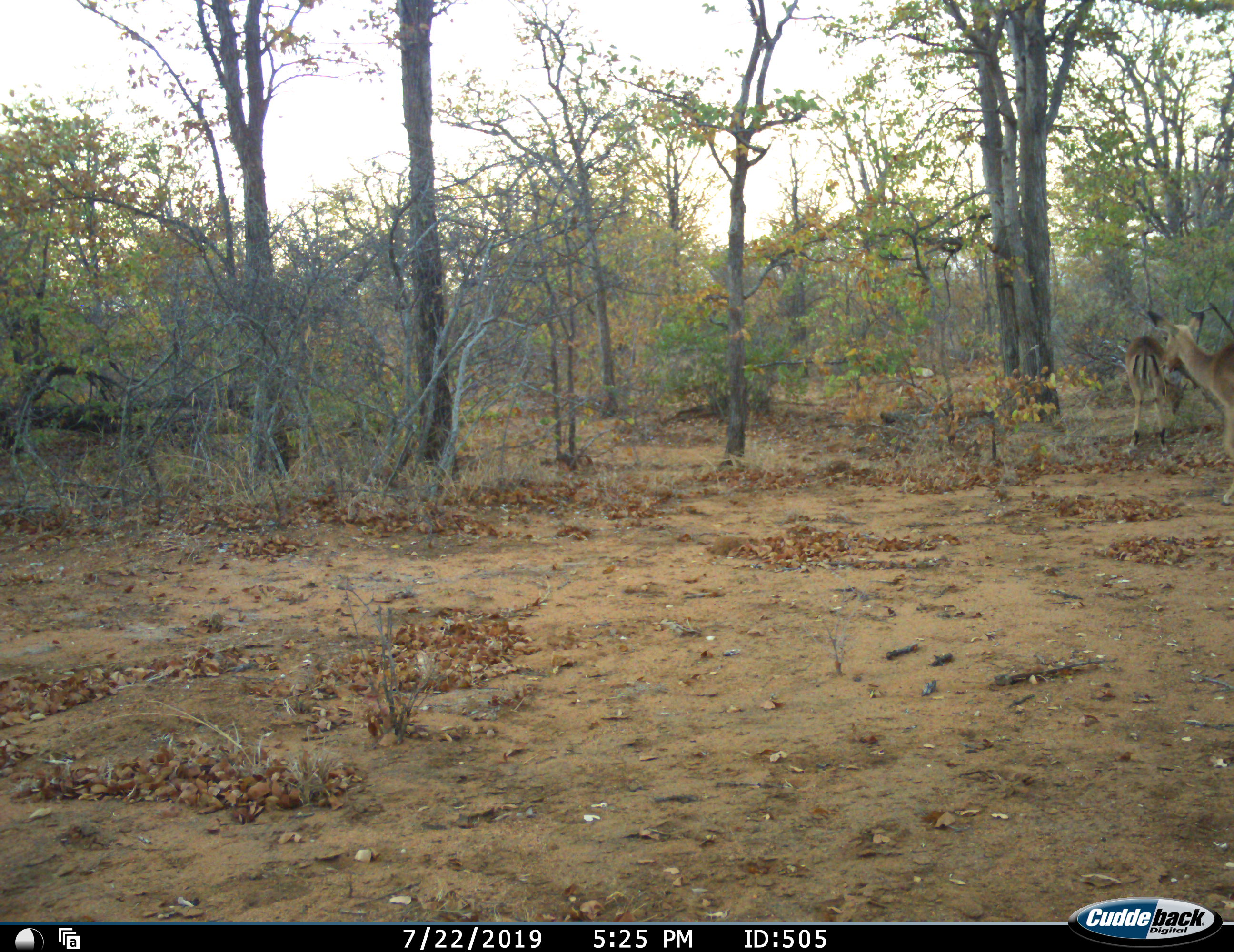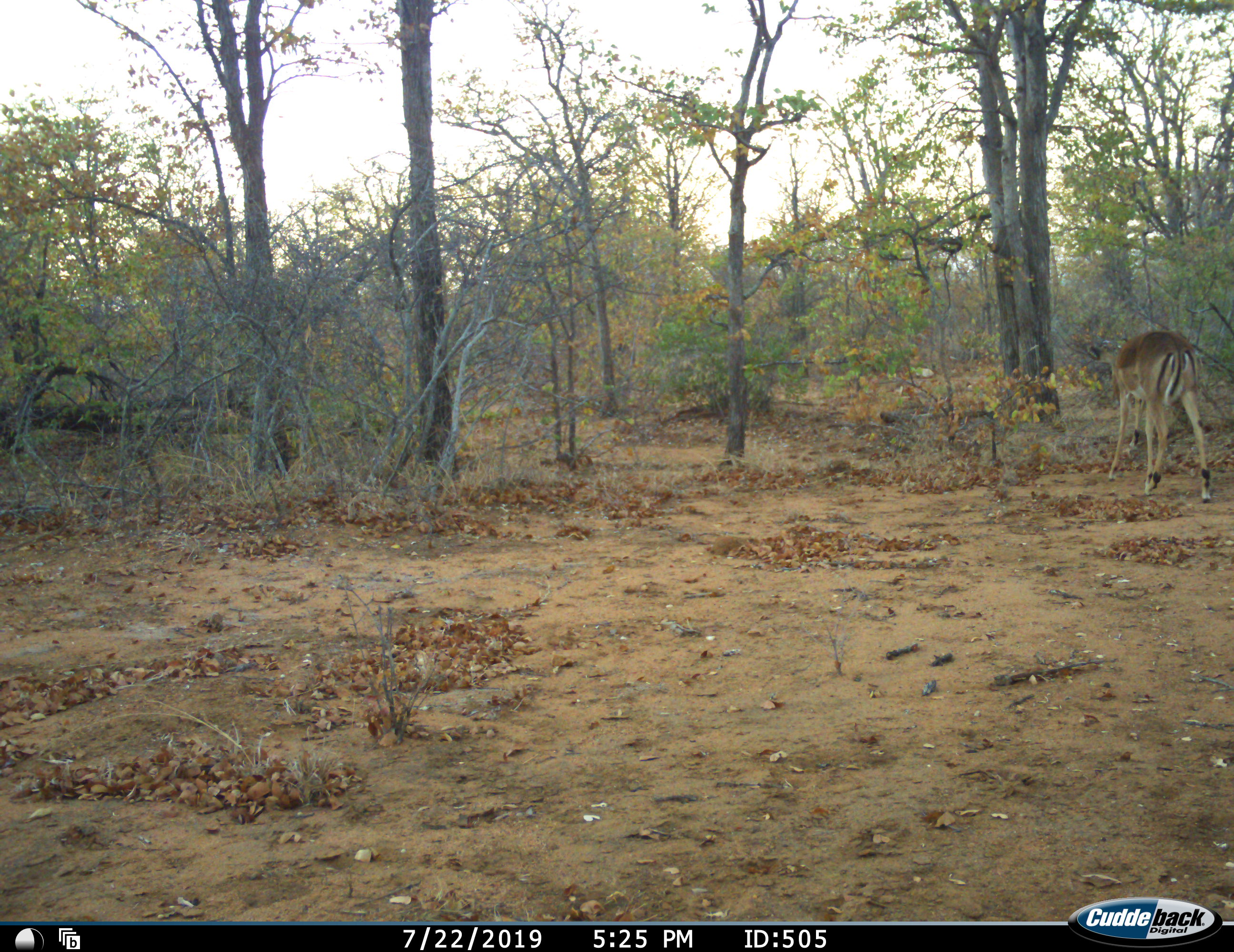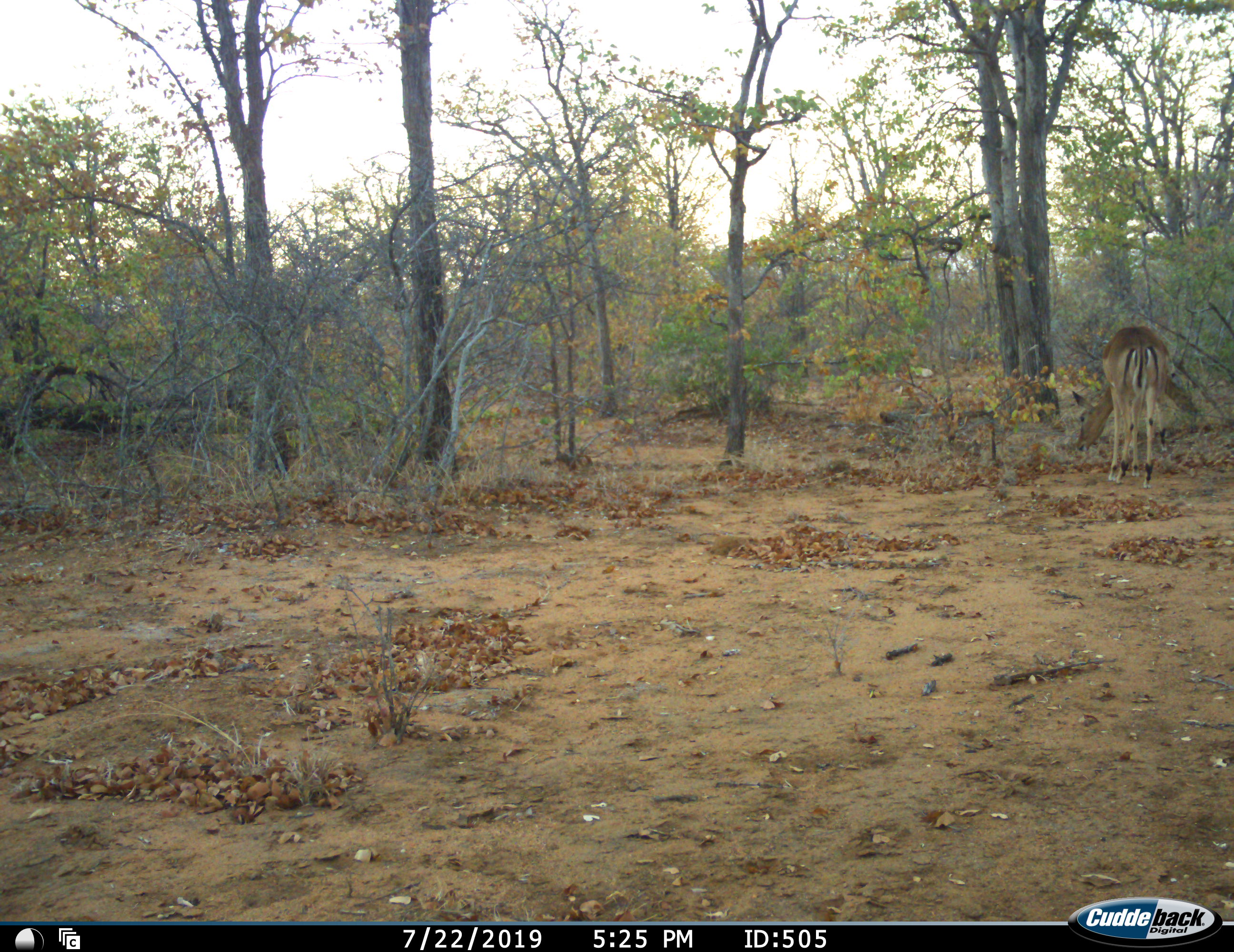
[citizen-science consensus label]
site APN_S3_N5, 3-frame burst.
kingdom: Animalia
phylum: Chordata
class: Mammalia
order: Artiodactyla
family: Bovidae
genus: Aepyceros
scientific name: Aepyceros melampus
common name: impala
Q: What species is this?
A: Impala (Aepyceros melampus).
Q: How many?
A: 2.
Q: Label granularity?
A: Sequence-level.